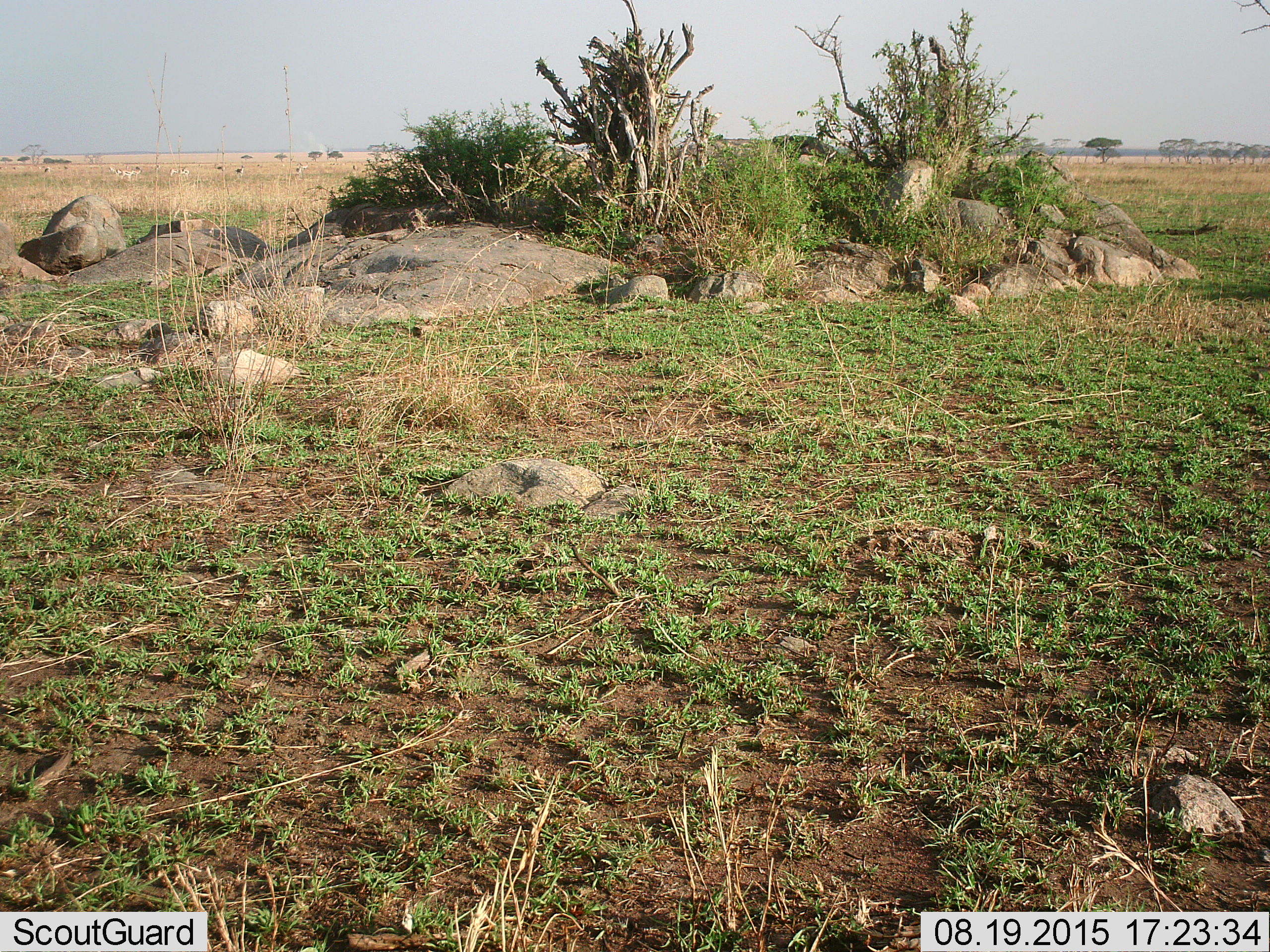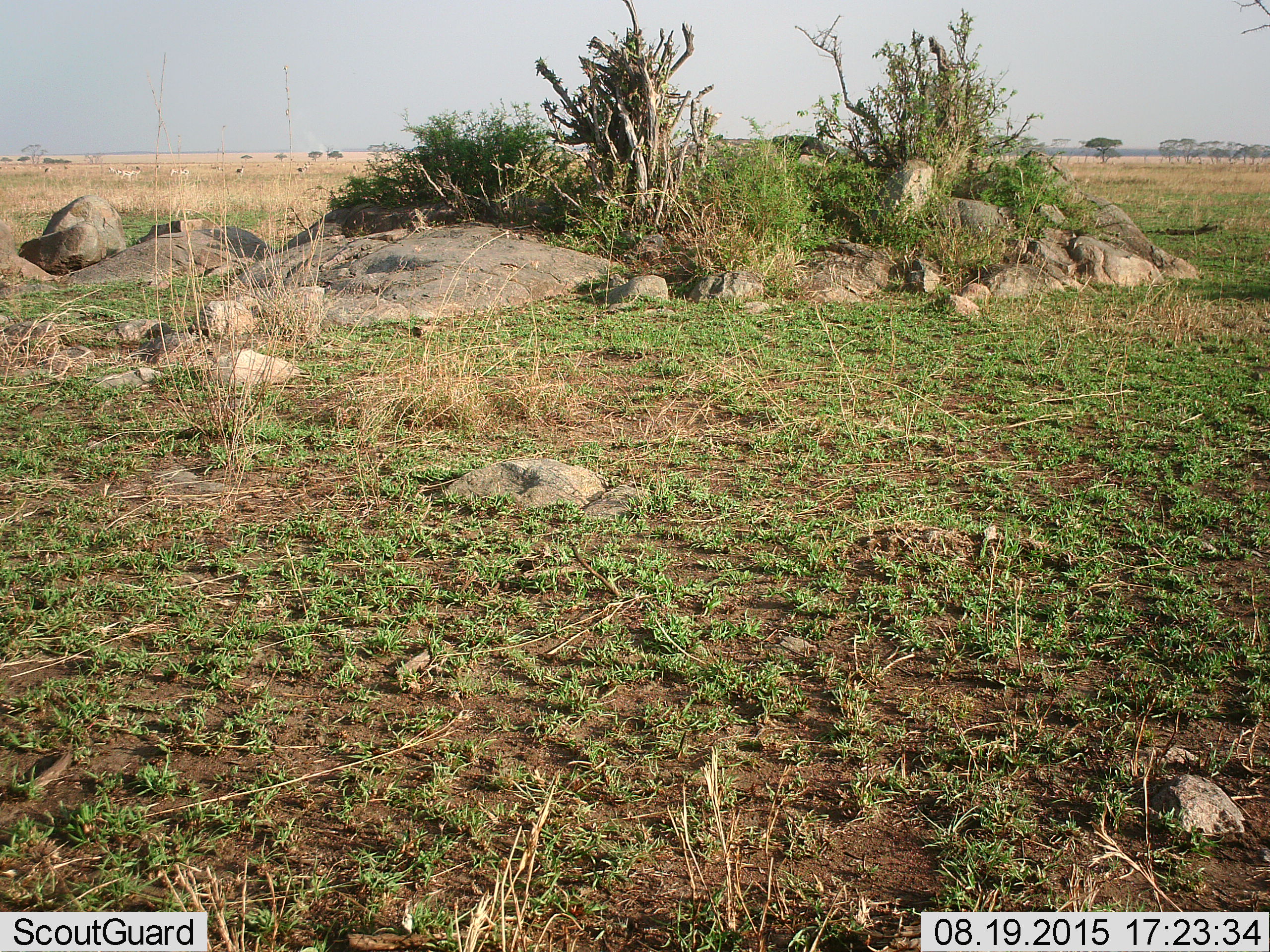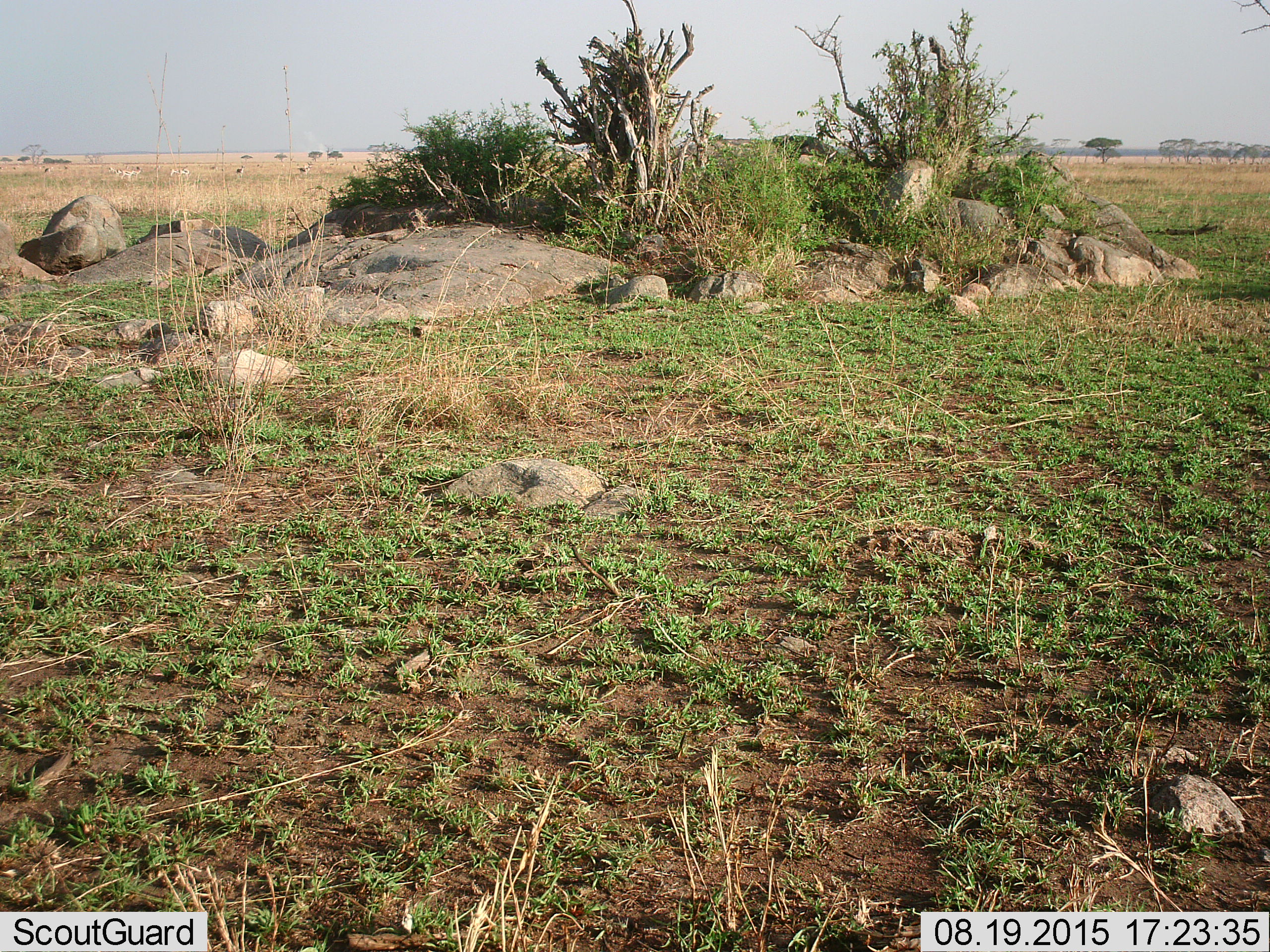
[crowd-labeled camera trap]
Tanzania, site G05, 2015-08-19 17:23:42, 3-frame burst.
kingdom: Animalia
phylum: Chordata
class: Mammalia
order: Artiodactyla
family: Bovidae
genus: Eudorcas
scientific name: Eudorcas thomsonii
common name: thomson's gazelle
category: gazellethomsons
Gazellethomsons (thomson's gazelle) (Eudorcas thomsonii), count 9. Behavior (volunteer vote fractions): standing 67%, resting 0%, moving 67%, interacting 0%. Young present (vote fraction): 0%. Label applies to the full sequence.